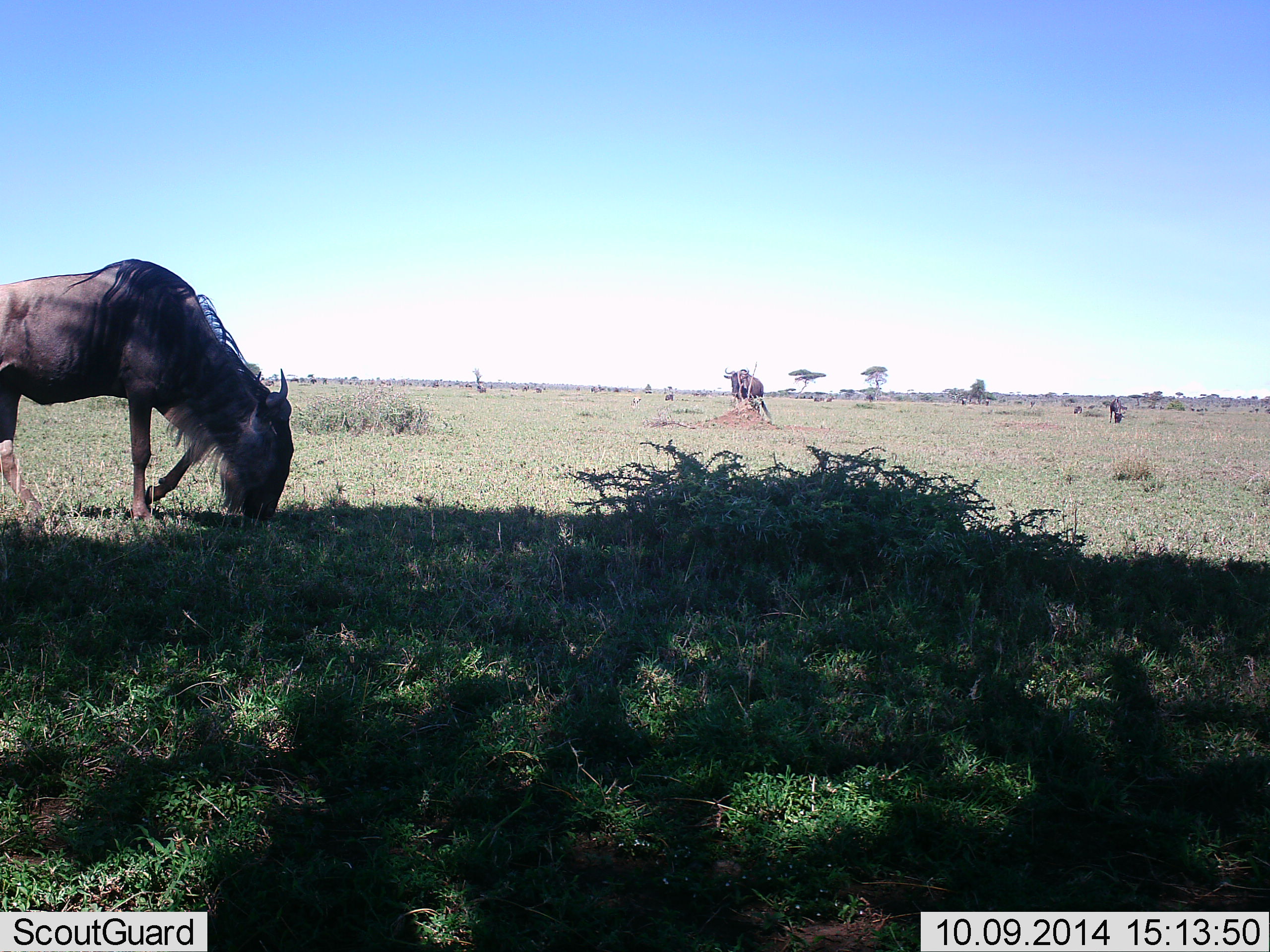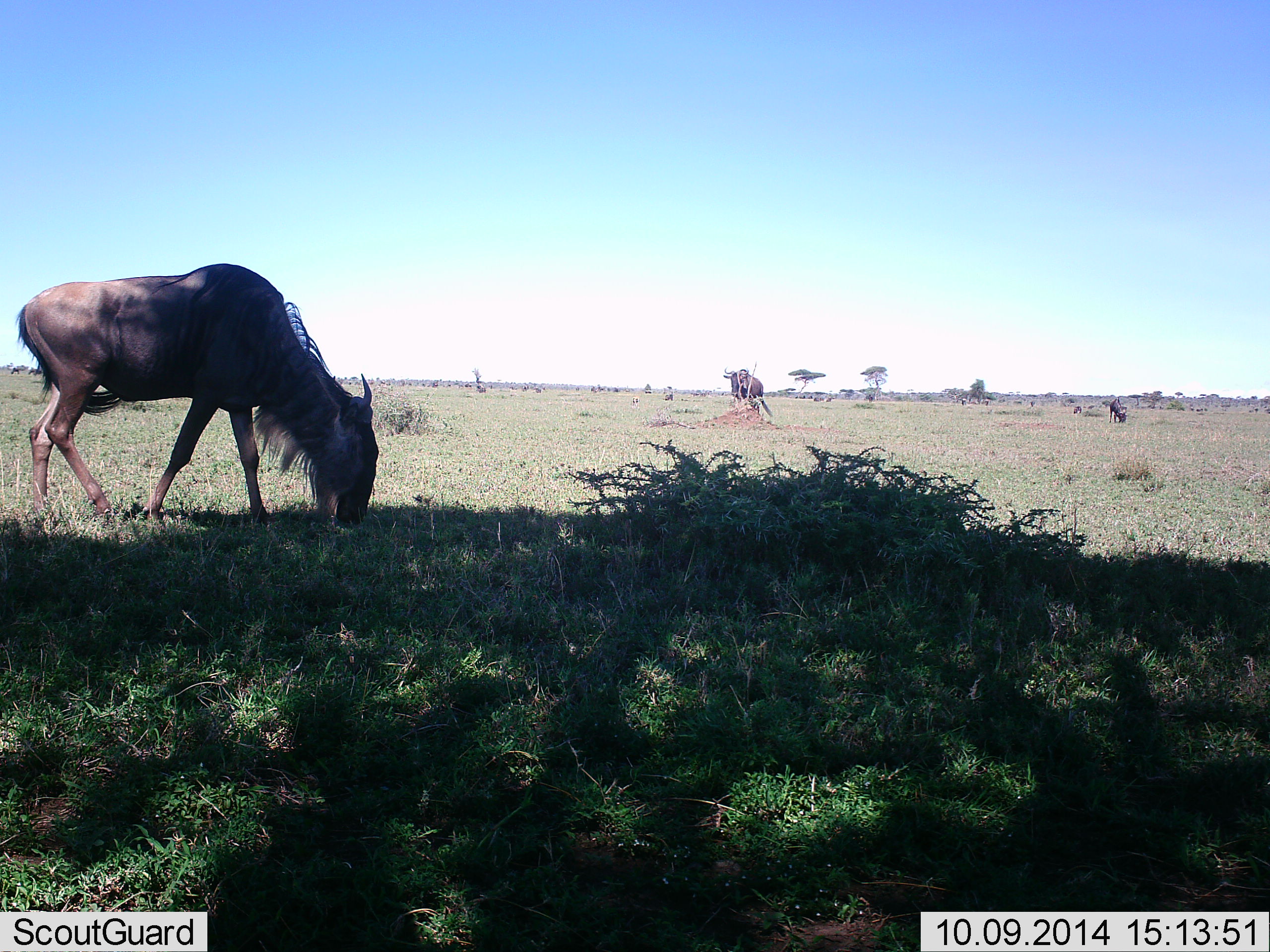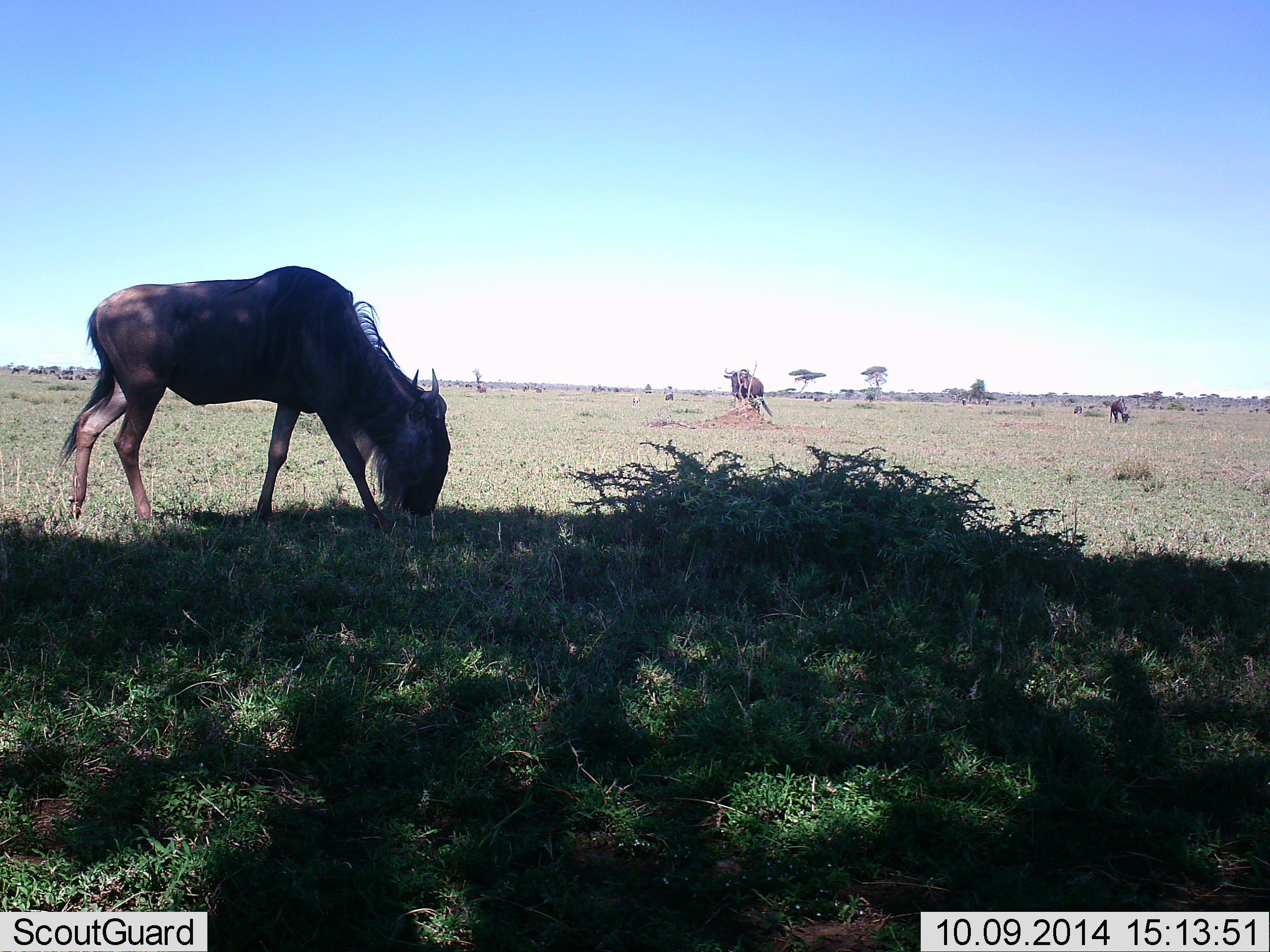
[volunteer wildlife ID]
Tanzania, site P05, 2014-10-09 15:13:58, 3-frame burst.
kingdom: Animalia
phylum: Chordata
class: Mammalia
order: Artiodactyla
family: Bovidae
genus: Connochaetes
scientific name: Connochaetes taurinus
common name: blue wildebeest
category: wildebeest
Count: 3.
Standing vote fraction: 60%.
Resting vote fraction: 0%.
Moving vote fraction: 50%.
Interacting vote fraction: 0%.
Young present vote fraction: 0%.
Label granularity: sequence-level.